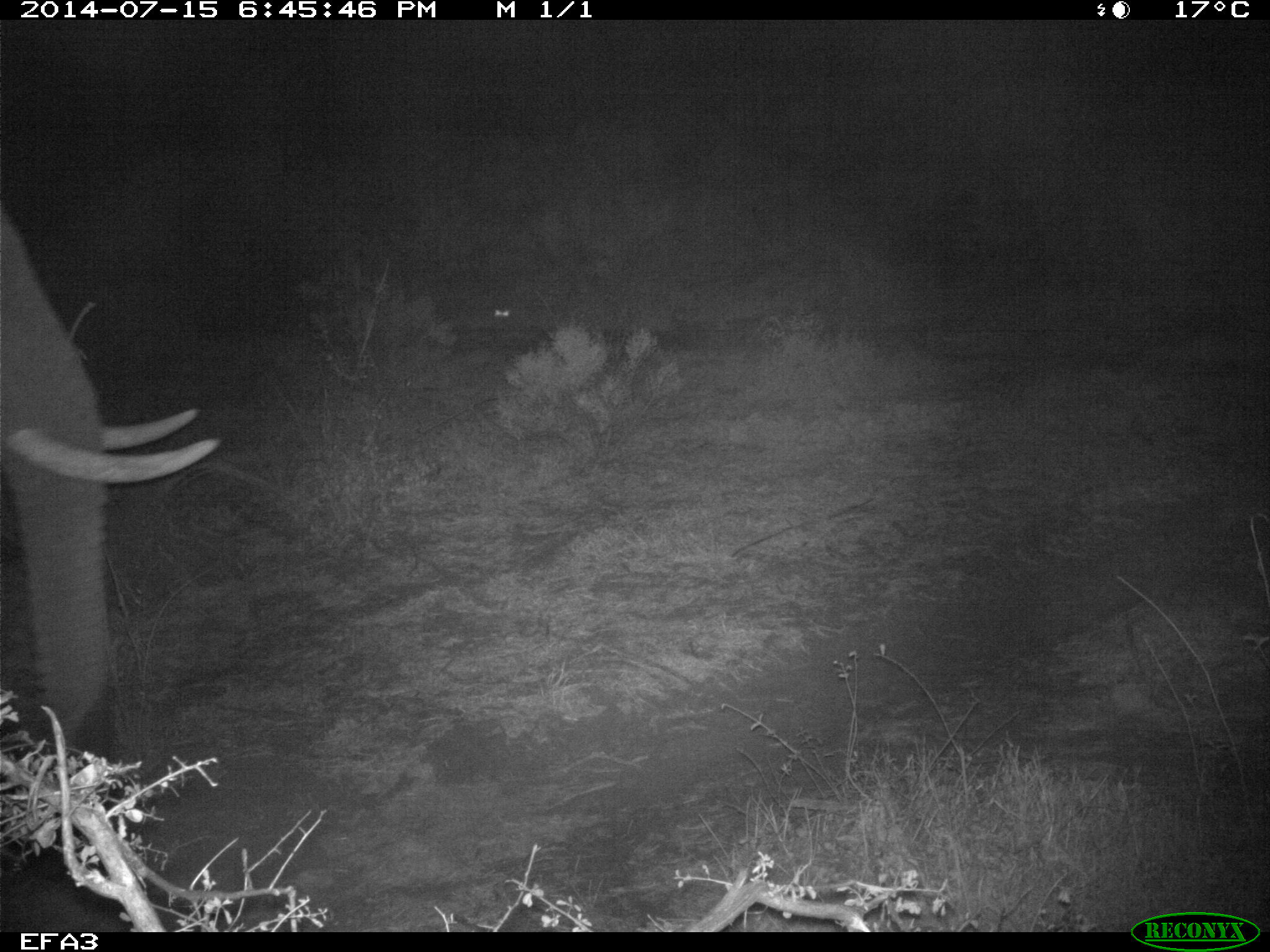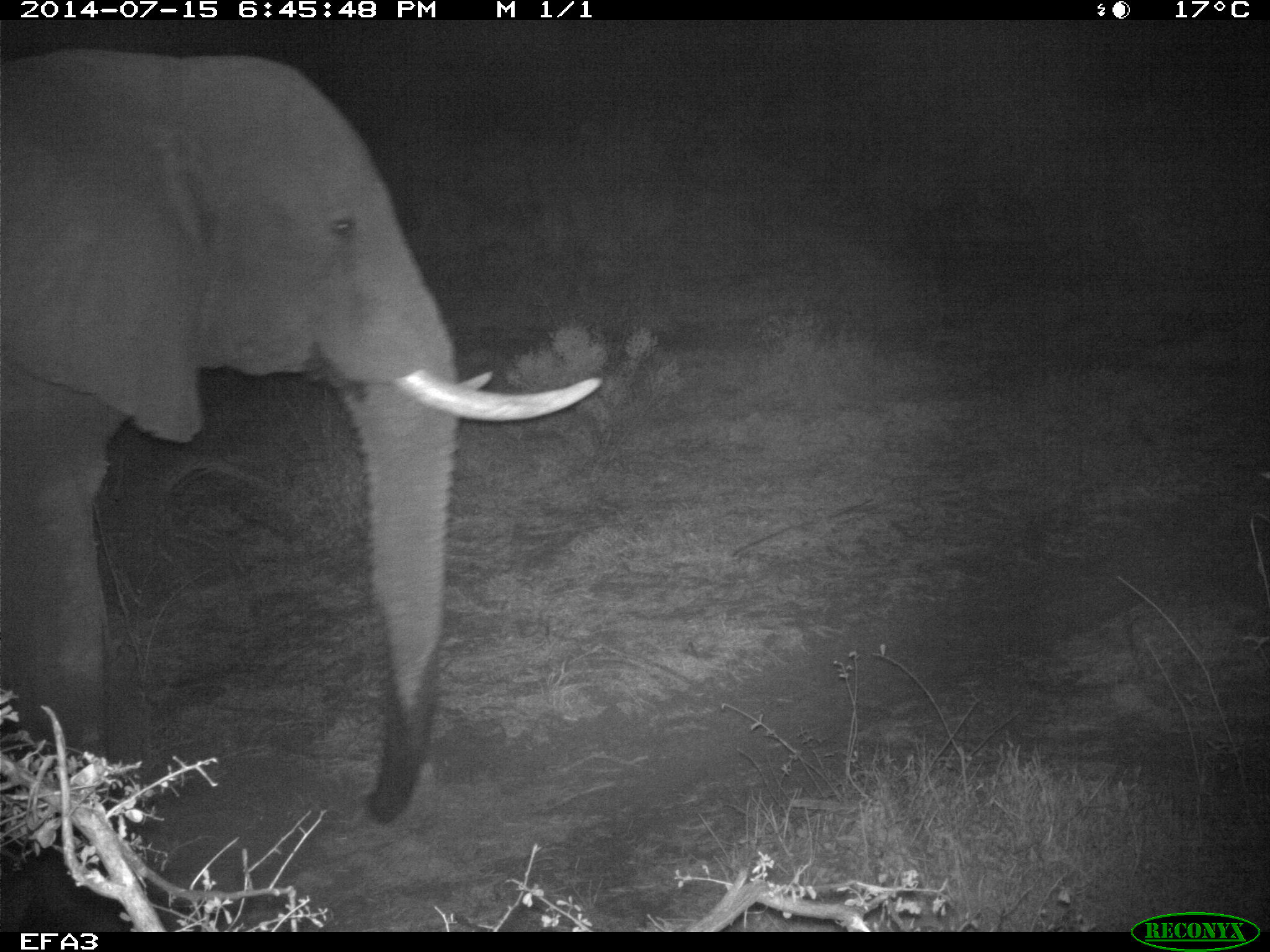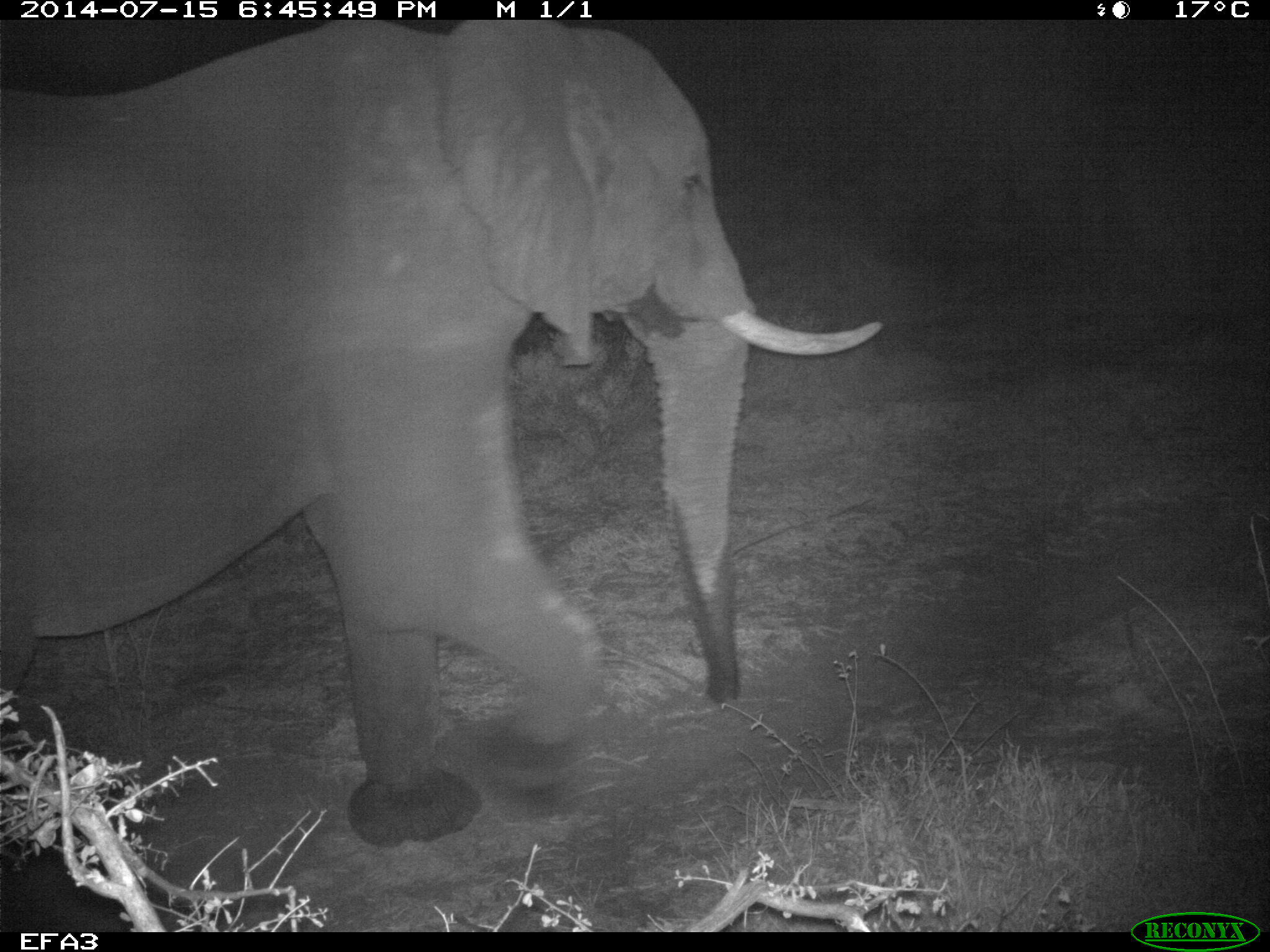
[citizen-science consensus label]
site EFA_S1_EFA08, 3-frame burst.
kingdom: Animalia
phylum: Chordata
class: Mammalia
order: Proboscidea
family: Elephantidae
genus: Loxodonta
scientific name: Loxodonta africana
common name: african bush elephant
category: elephant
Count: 1.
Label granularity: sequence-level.